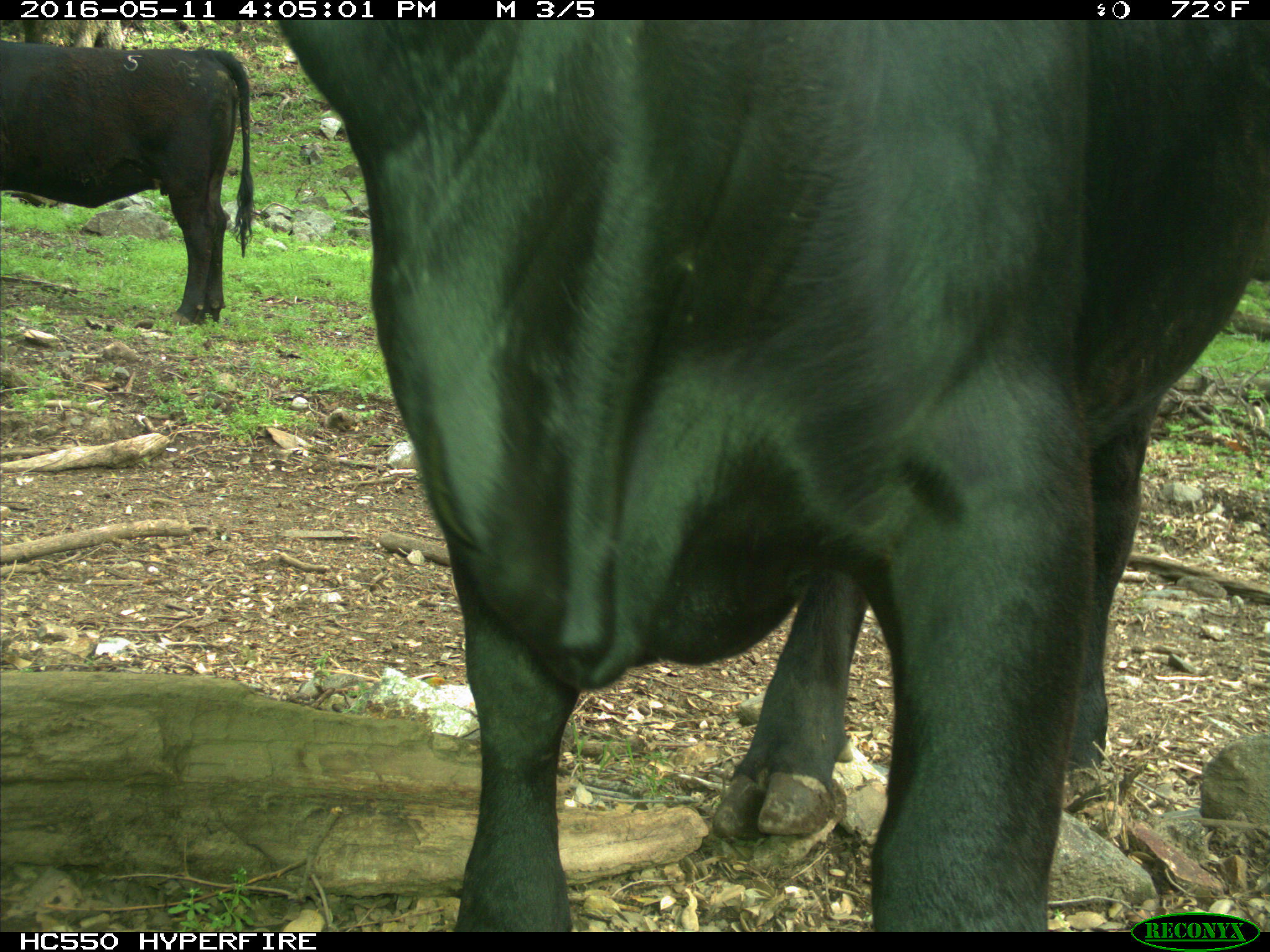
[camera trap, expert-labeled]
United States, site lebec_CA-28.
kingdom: Animalia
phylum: Chordata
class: Mammalia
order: Artiodactyla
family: Bovidae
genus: Bos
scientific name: Bos taurus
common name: domestic cow